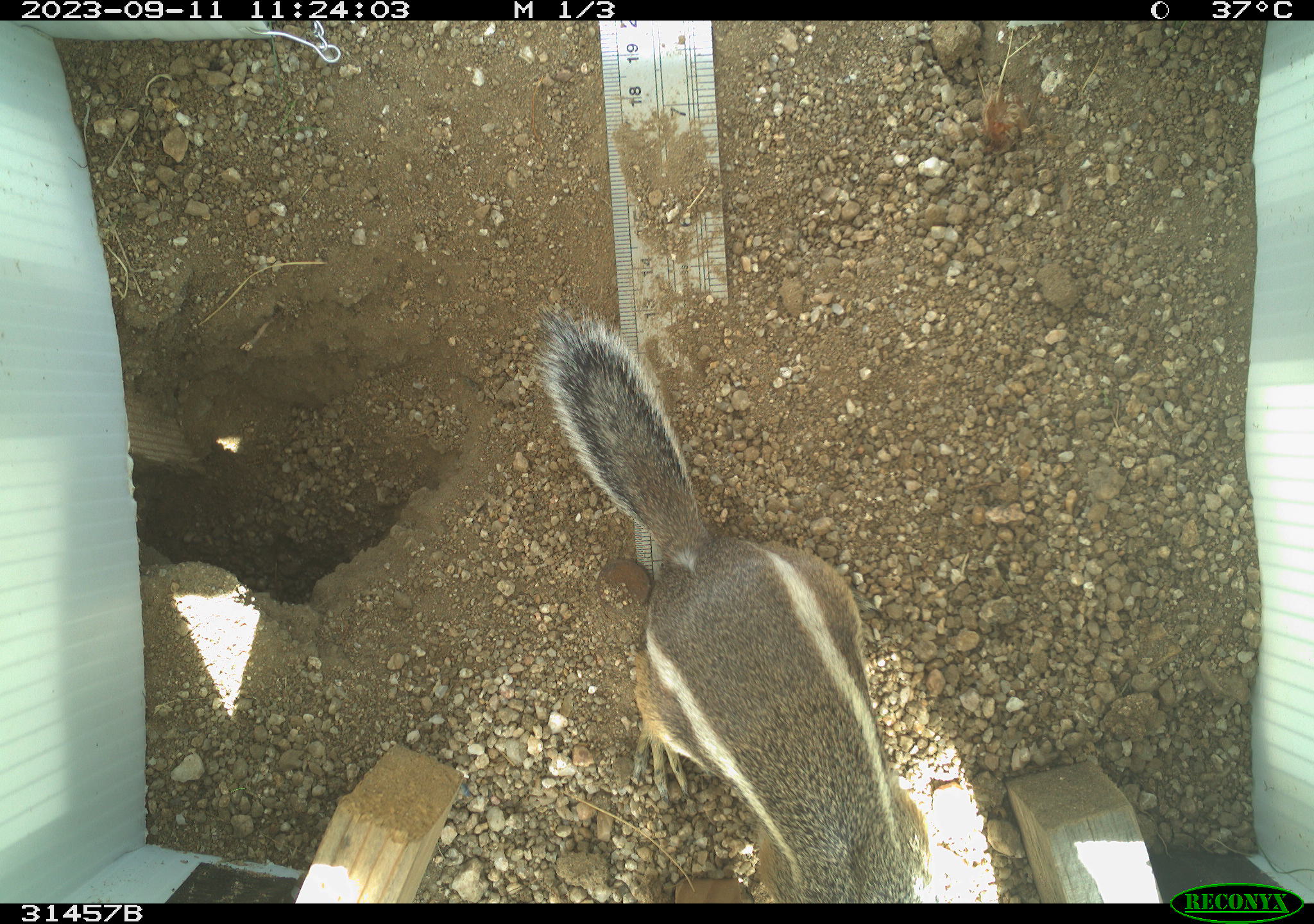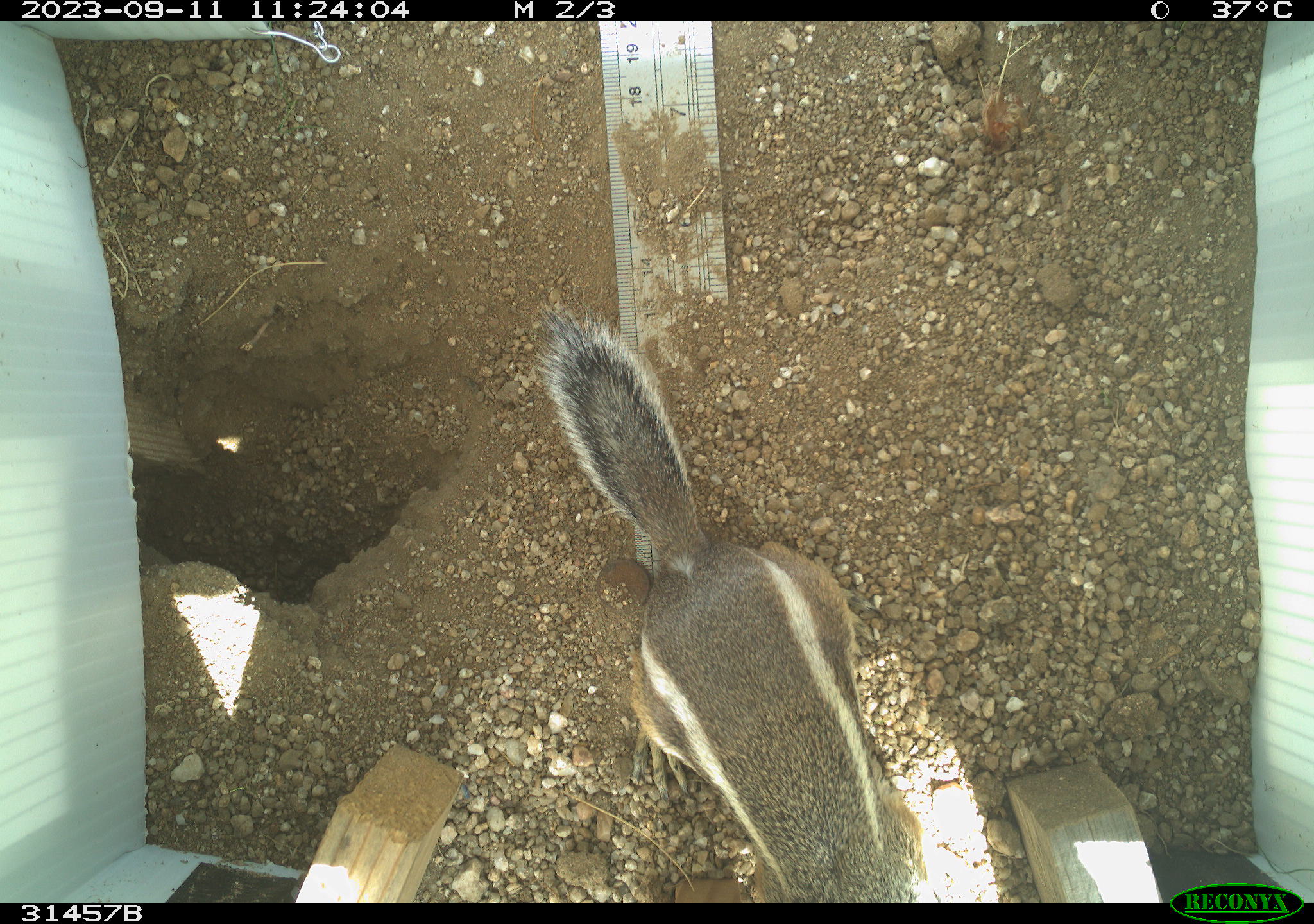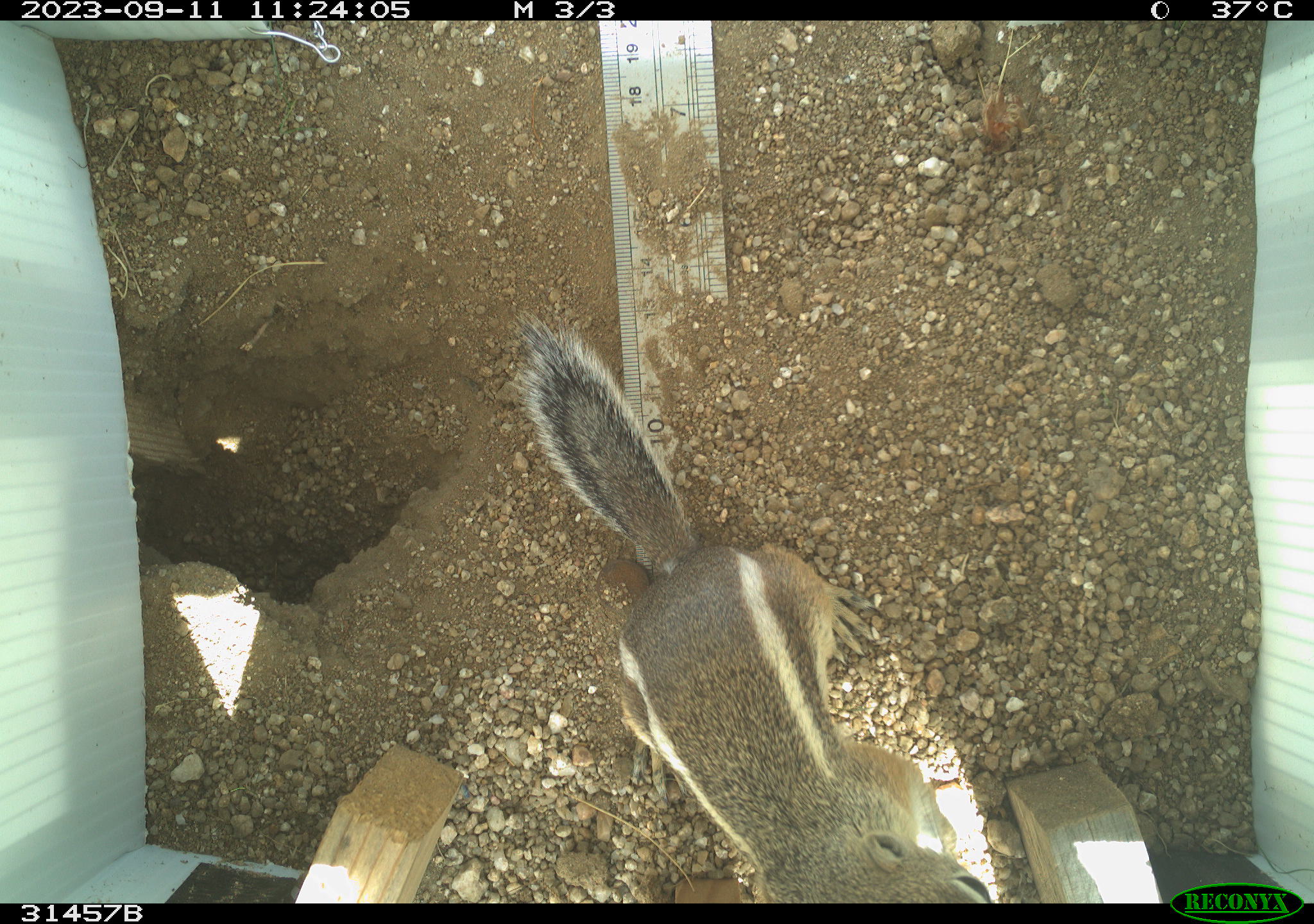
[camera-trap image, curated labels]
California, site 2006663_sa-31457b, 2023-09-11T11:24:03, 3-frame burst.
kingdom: Animalia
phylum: Chordata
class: Mammalia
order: Rodentia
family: Sciuridae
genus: Ammospermophilus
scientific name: Ammospermophilus leucurus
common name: white-tailed antelope squirrel